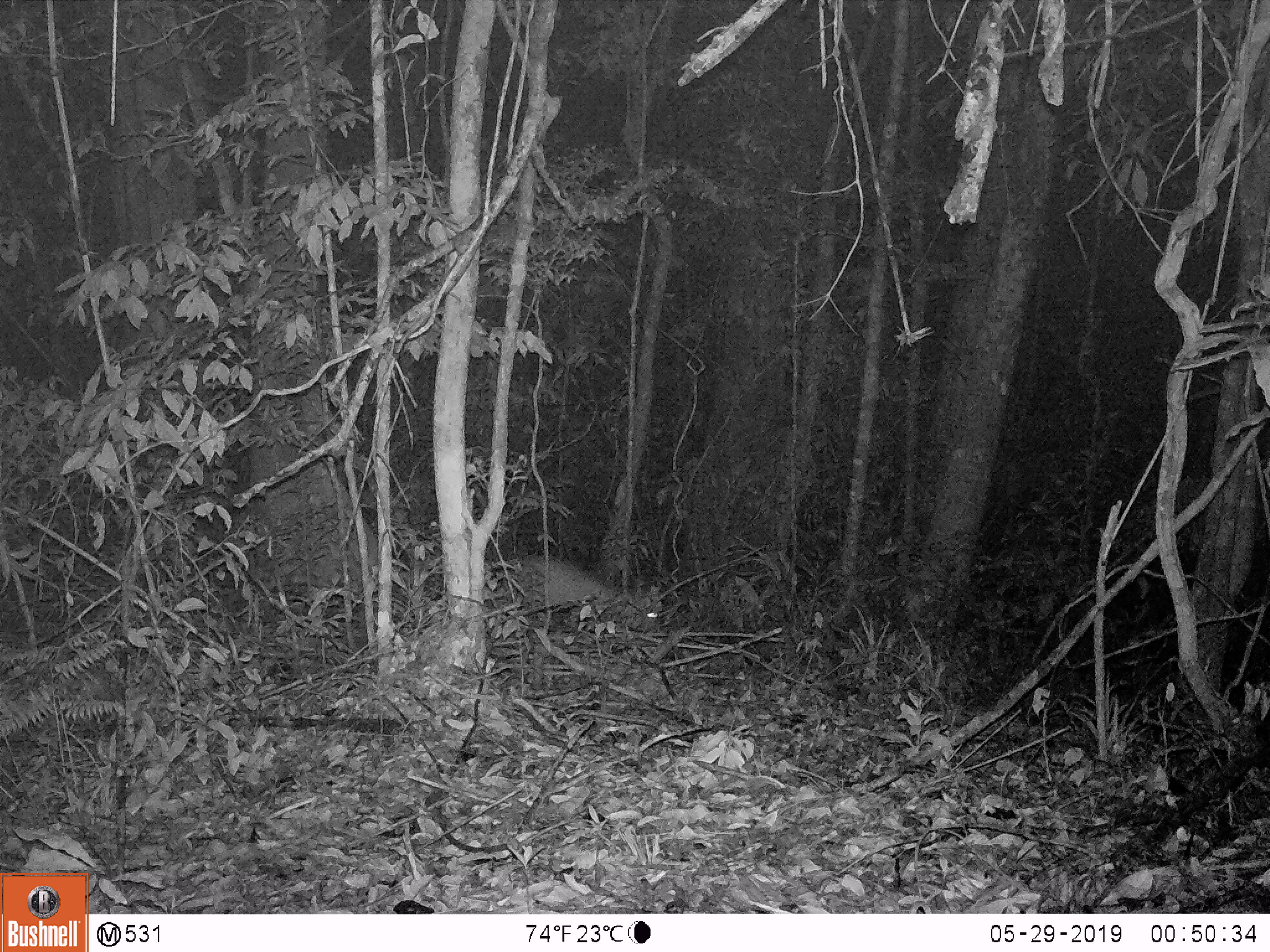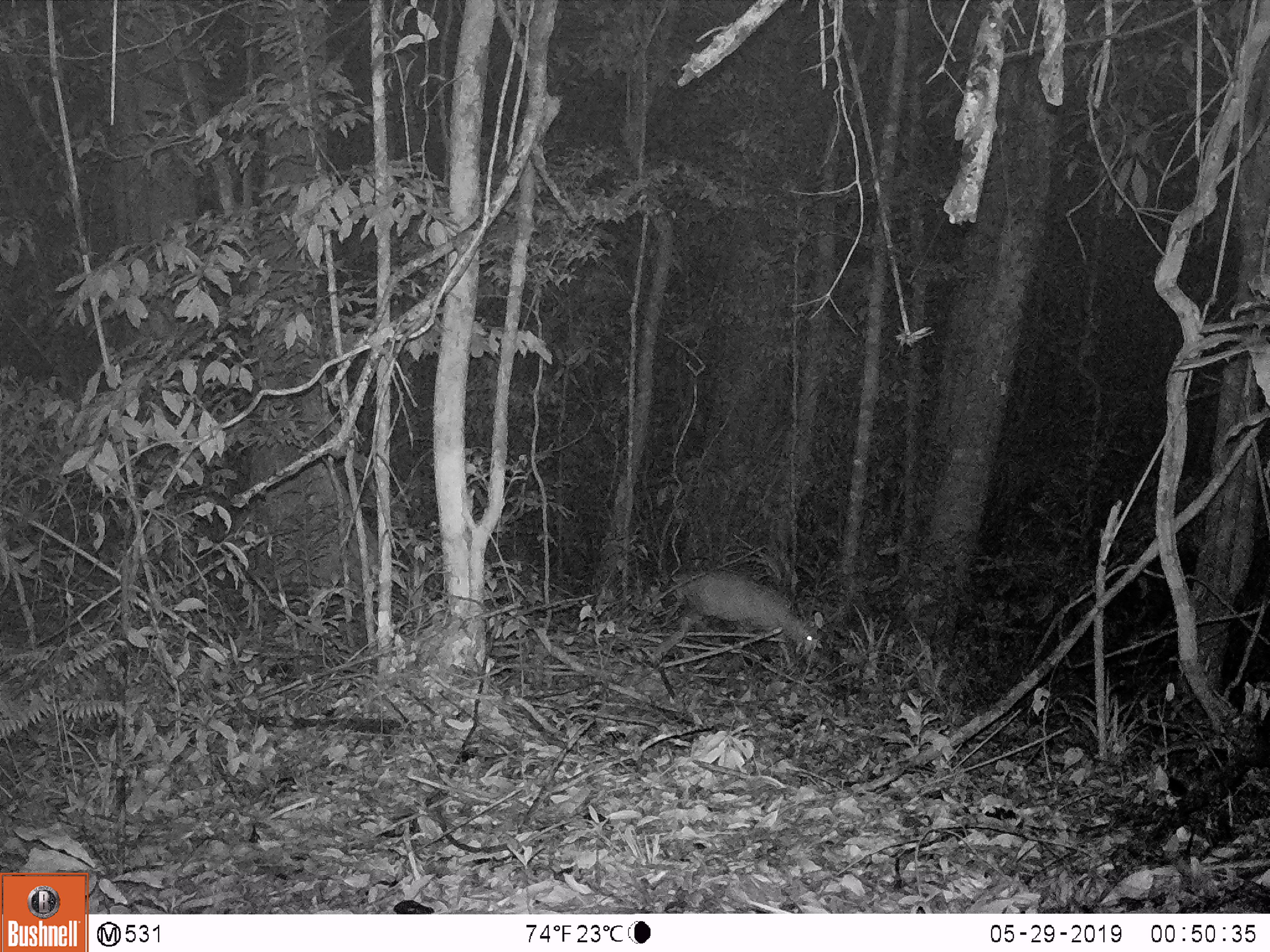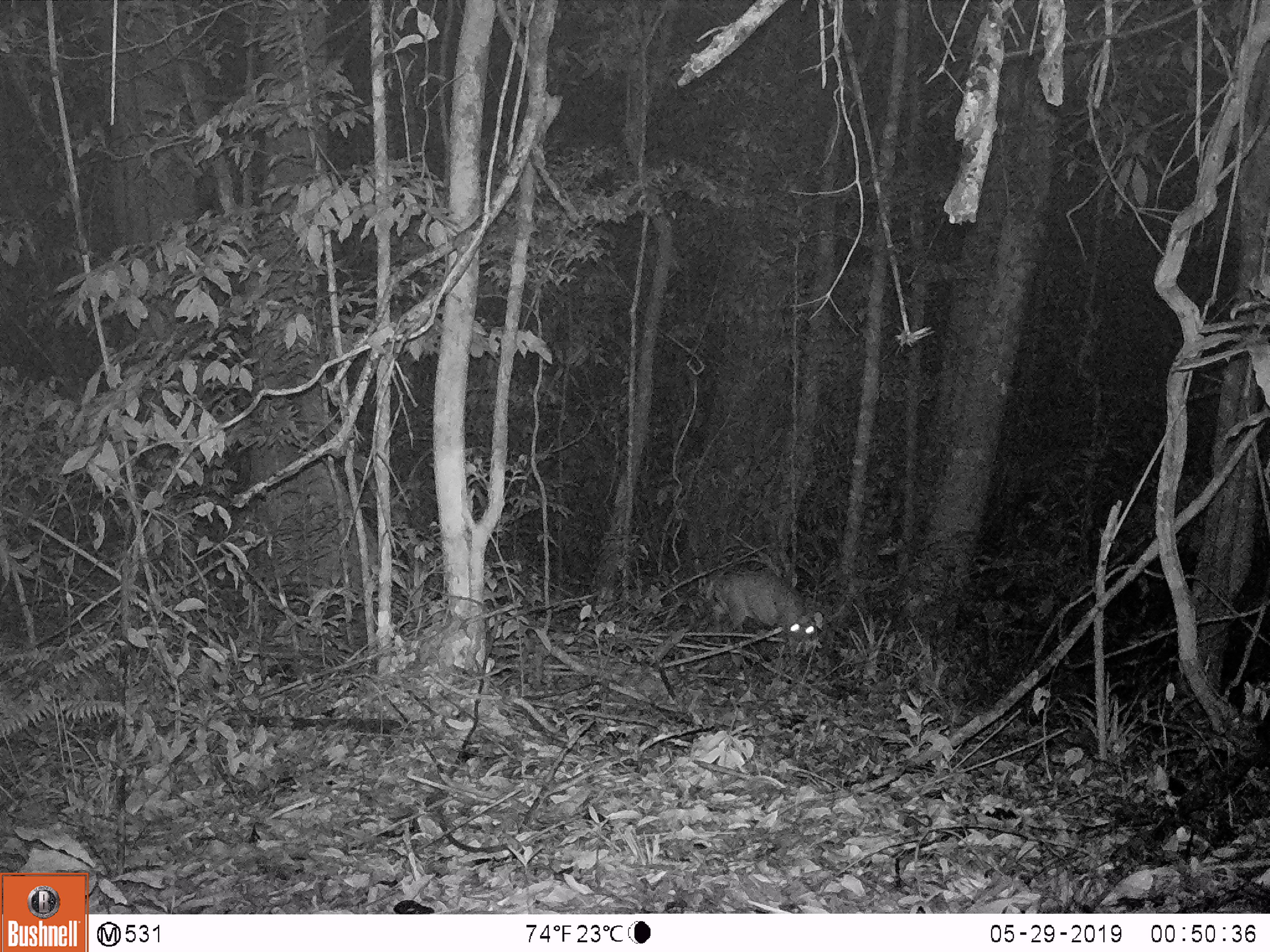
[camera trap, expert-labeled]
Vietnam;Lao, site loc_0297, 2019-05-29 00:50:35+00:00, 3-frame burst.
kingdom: Animalia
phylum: Chordata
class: Mammalia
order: Artiodactyla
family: Cervidae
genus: Muntiacus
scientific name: Muntiacus rooseveltorum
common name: roosevelt's muntjac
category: roosevelts muntjac group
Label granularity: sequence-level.